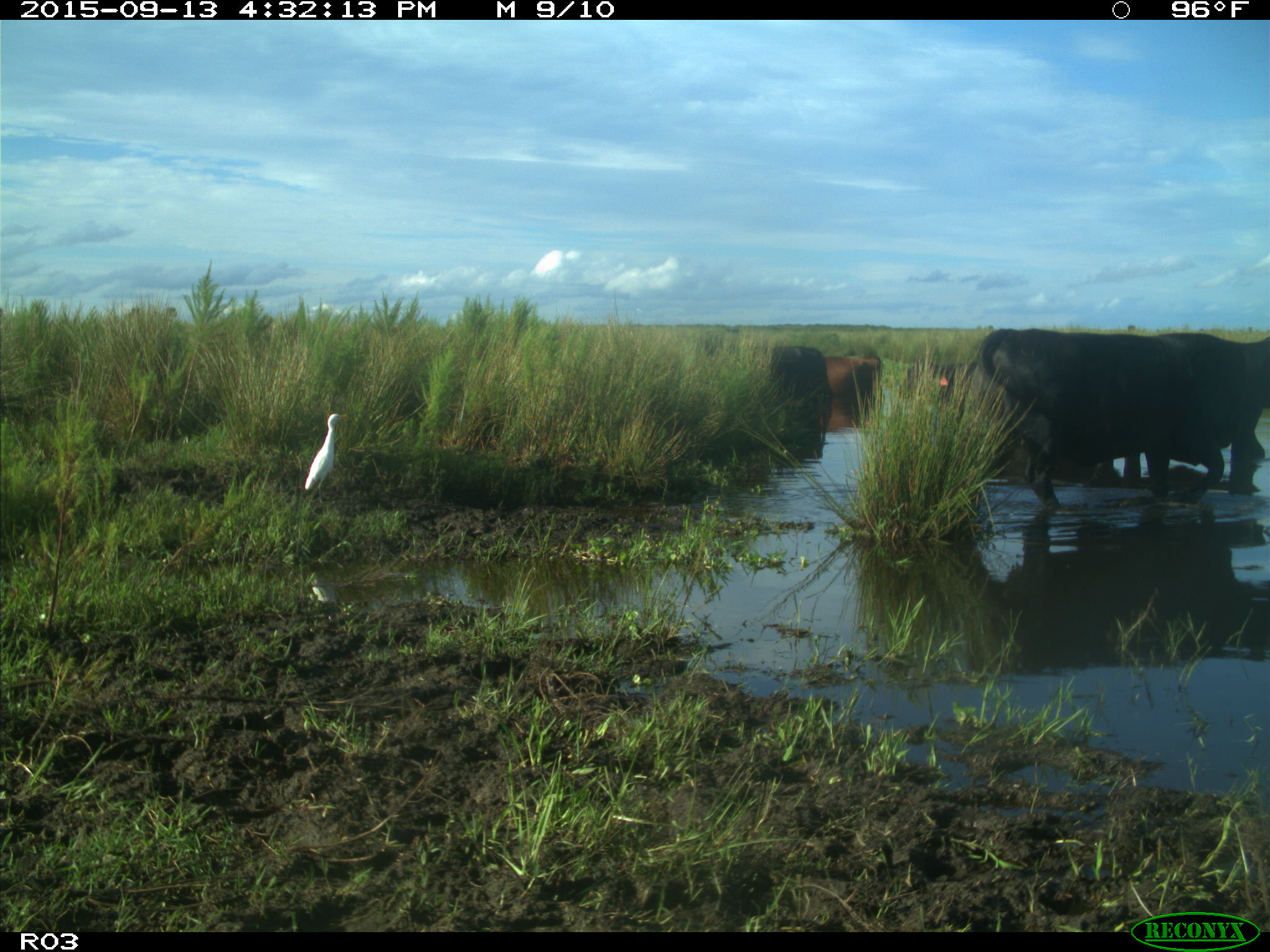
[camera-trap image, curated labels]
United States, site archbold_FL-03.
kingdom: Animalia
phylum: Chordata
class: Mammalia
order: Artiodactyla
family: Bovidae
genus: Bos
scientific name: Bos taurus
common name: domestic cow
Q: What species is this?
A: Bos taurus (domestic cow).